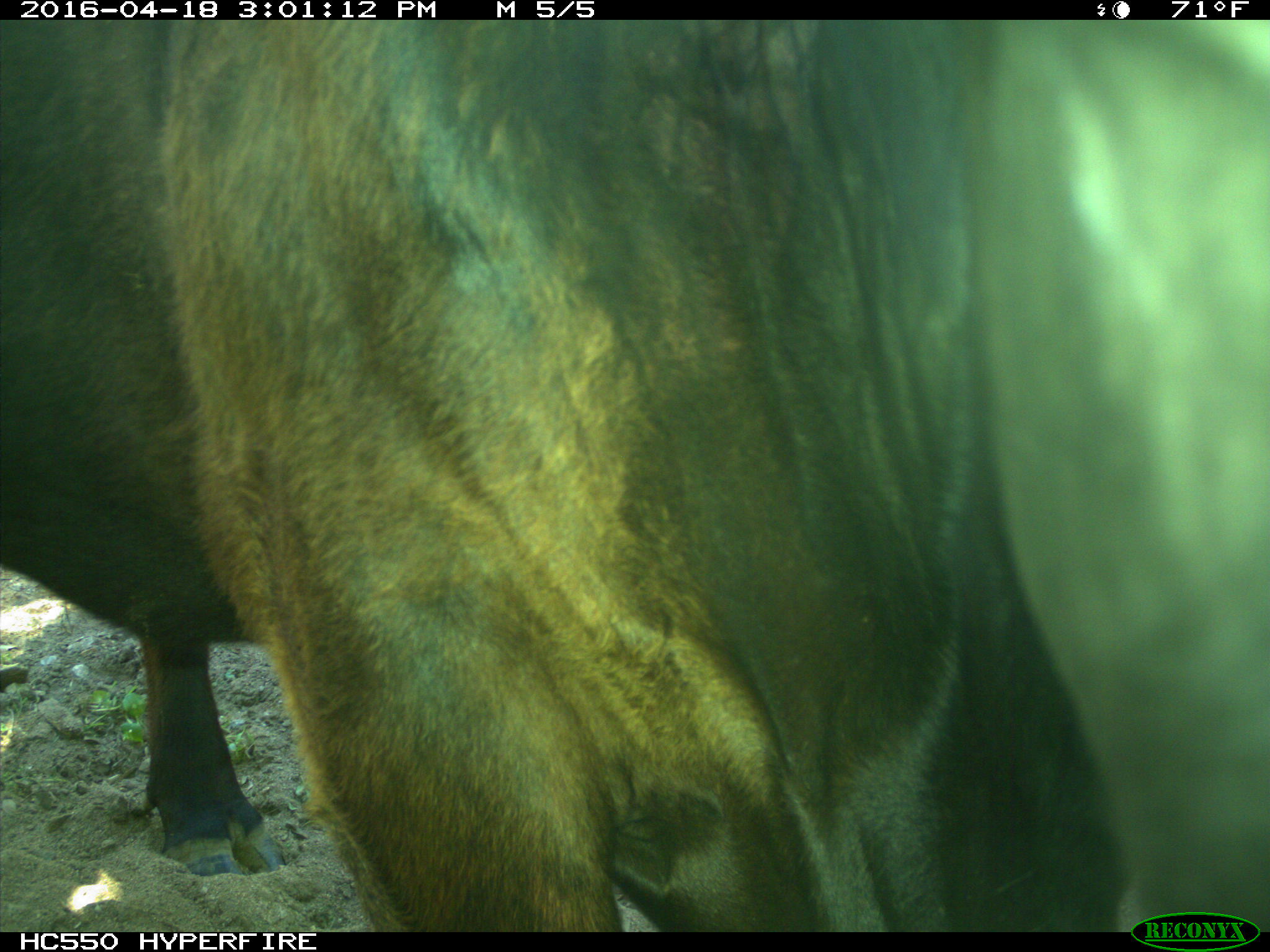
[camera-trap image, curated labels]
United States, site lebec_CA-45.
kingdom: Animalia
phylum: Chordata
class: Mammalia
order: Artiodactyla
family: Bovidae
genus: Bos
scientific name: Bos taurus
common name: domestic cow